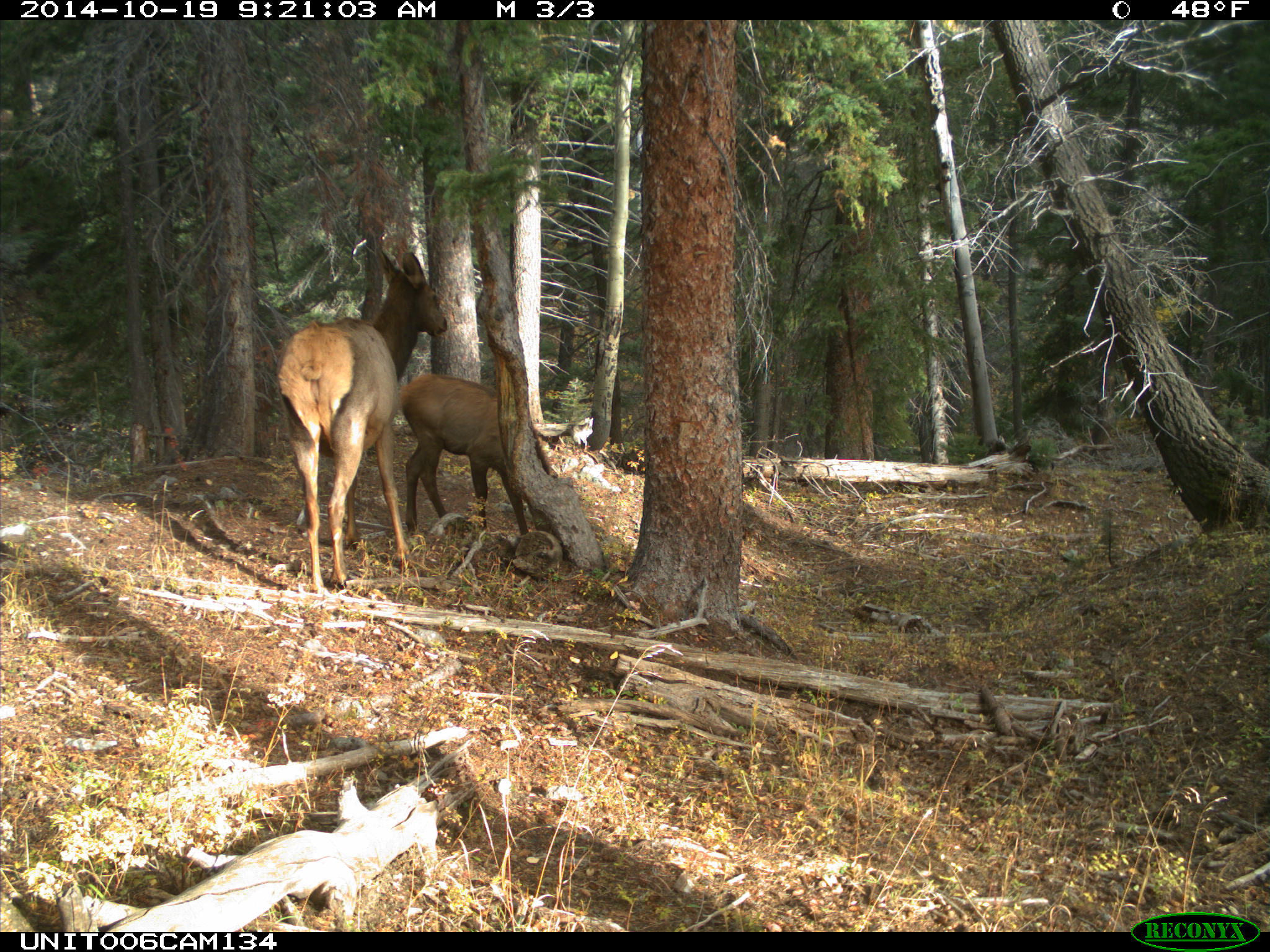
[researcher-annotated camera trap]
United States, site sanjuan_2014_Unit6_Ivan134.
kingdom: Animalia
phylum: Chordata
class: Mammalia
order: Artiodactyla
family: Cervidae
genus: Cervus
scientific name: Cervus elaphus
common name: red deer